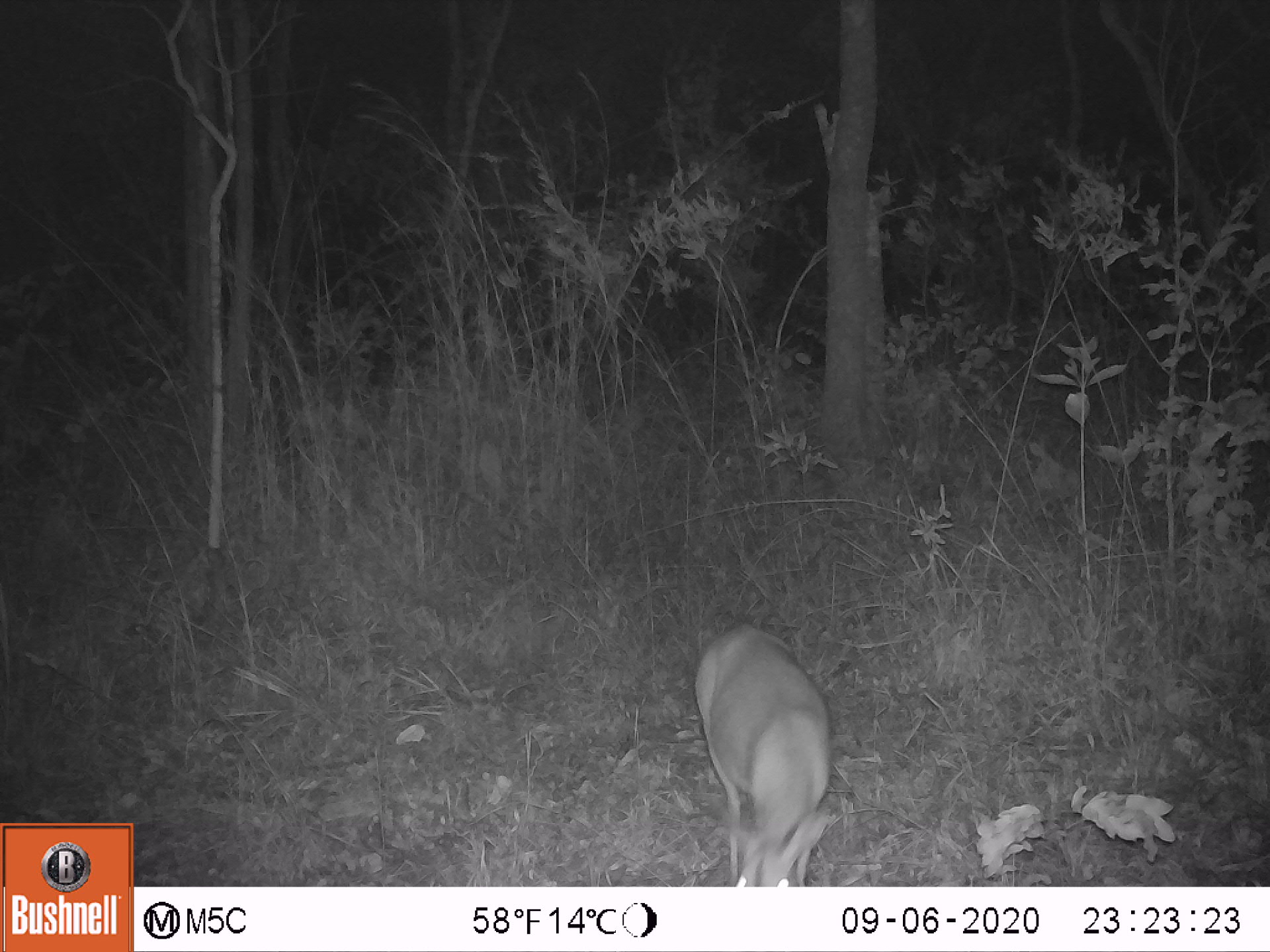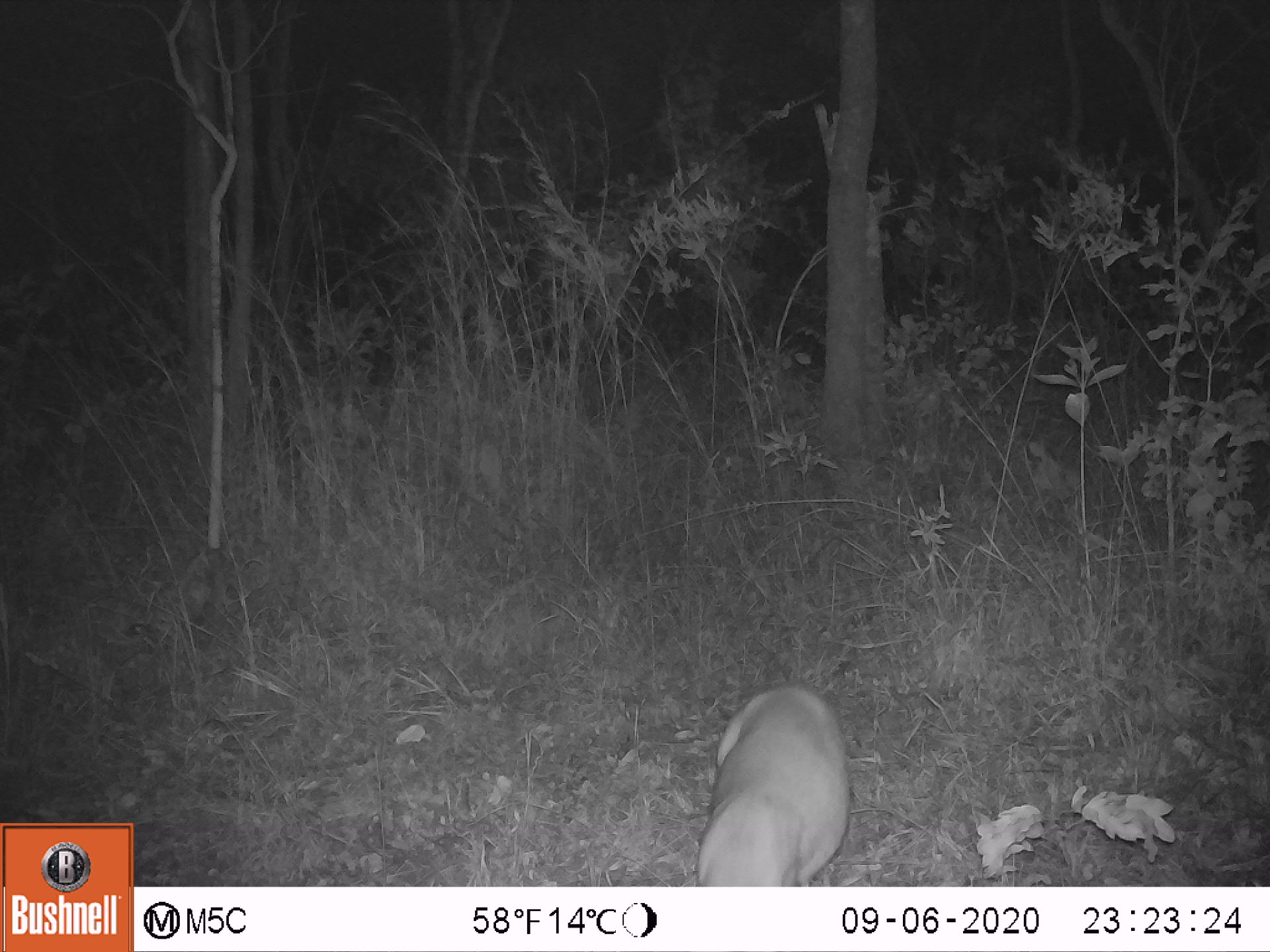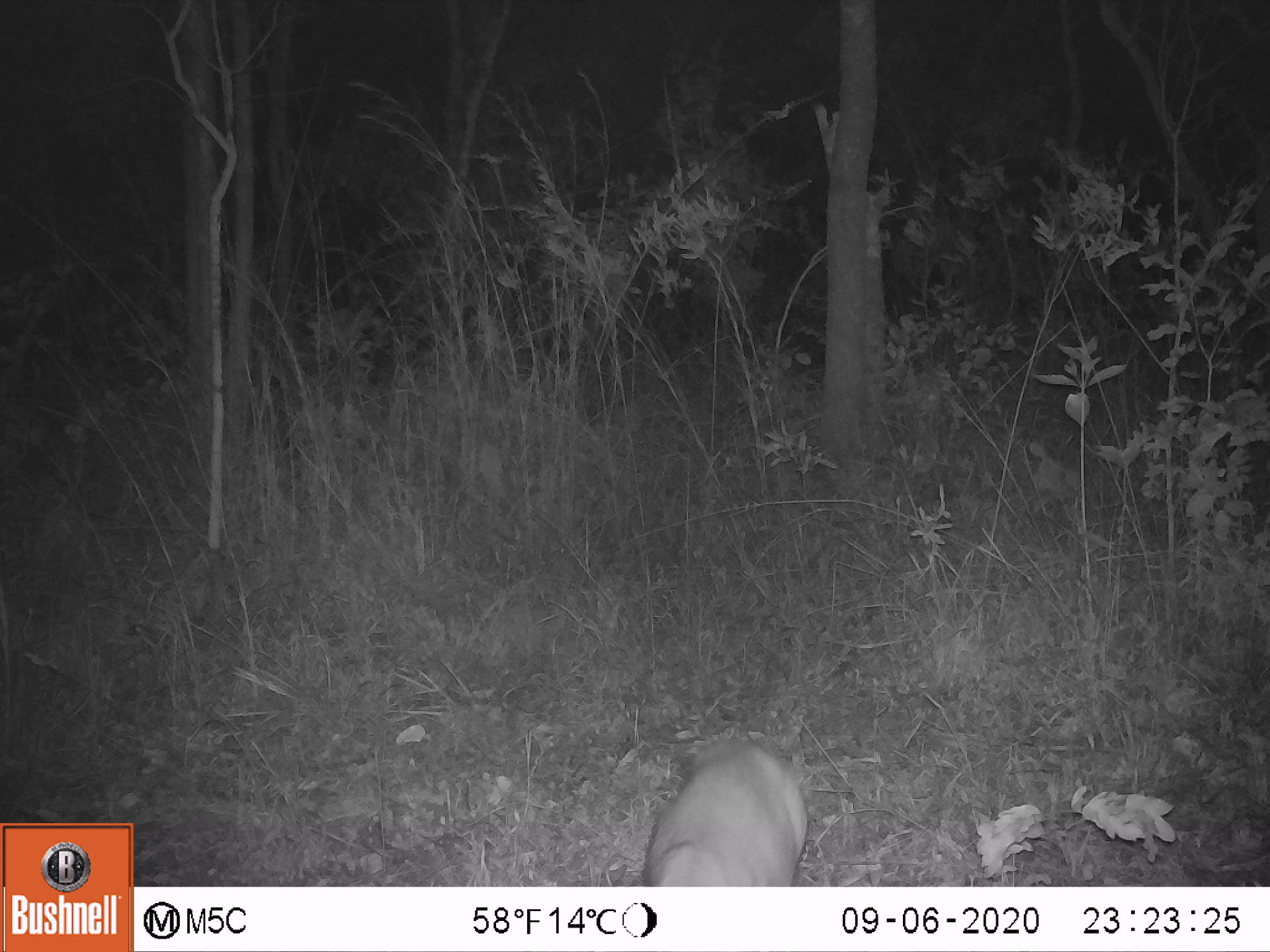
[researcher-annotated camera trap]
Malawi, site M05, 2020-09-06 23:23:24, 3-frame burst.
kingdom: Animalia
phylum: Chordata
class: Mammalia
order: Artiodactyla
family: Bovidae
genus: Sylvicapra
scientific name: Sylvicapra grimmia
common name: common duiker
Common duiker (Sylvicapra grimmia), count 1.